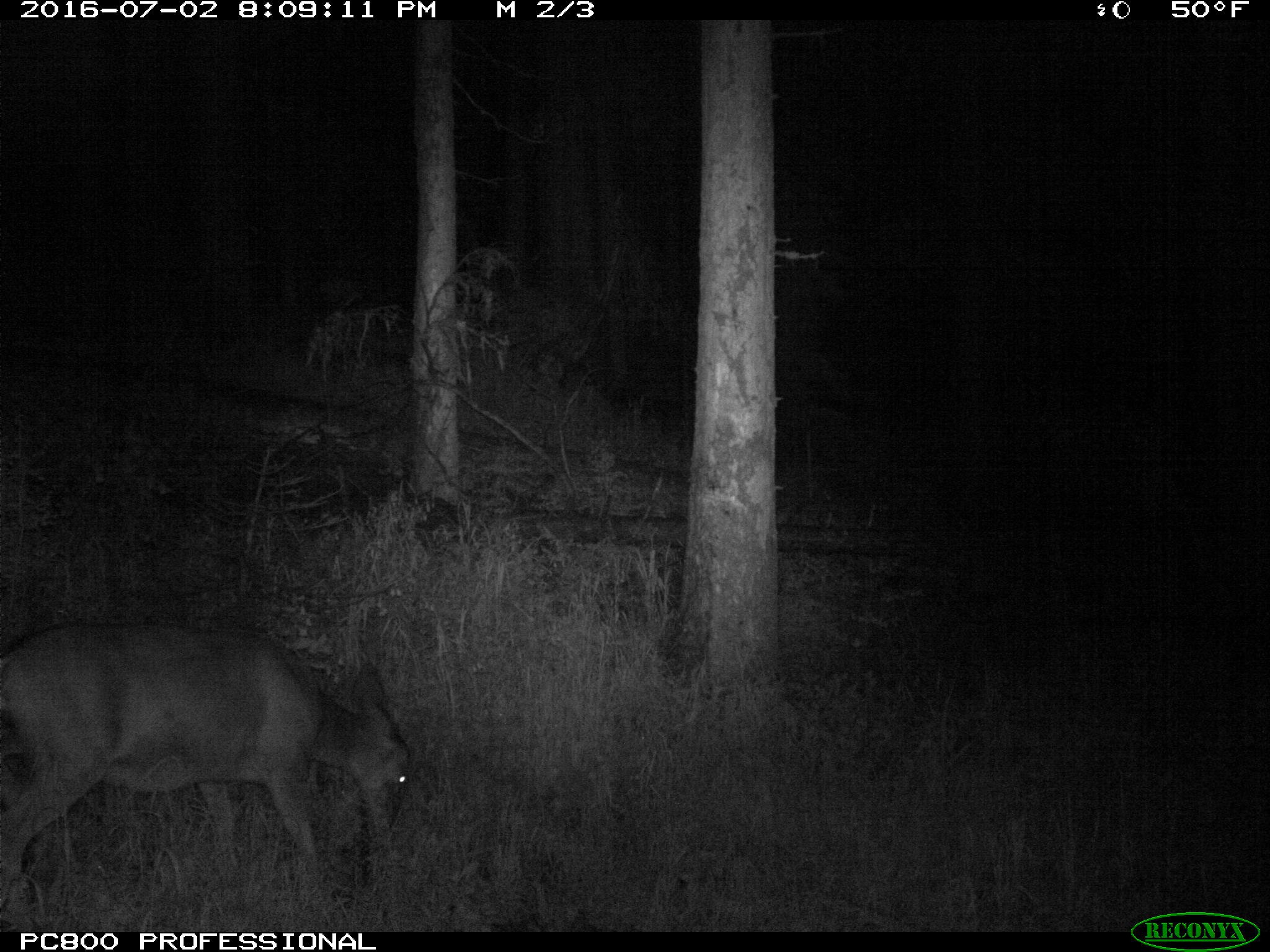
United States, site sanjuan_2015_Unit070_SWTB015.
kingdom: Animalia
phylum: Chordata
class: Mammalia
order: Artiodactyla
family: Cervidae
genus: Odocoileus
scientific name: Odocoileus hemionus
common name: mule deer